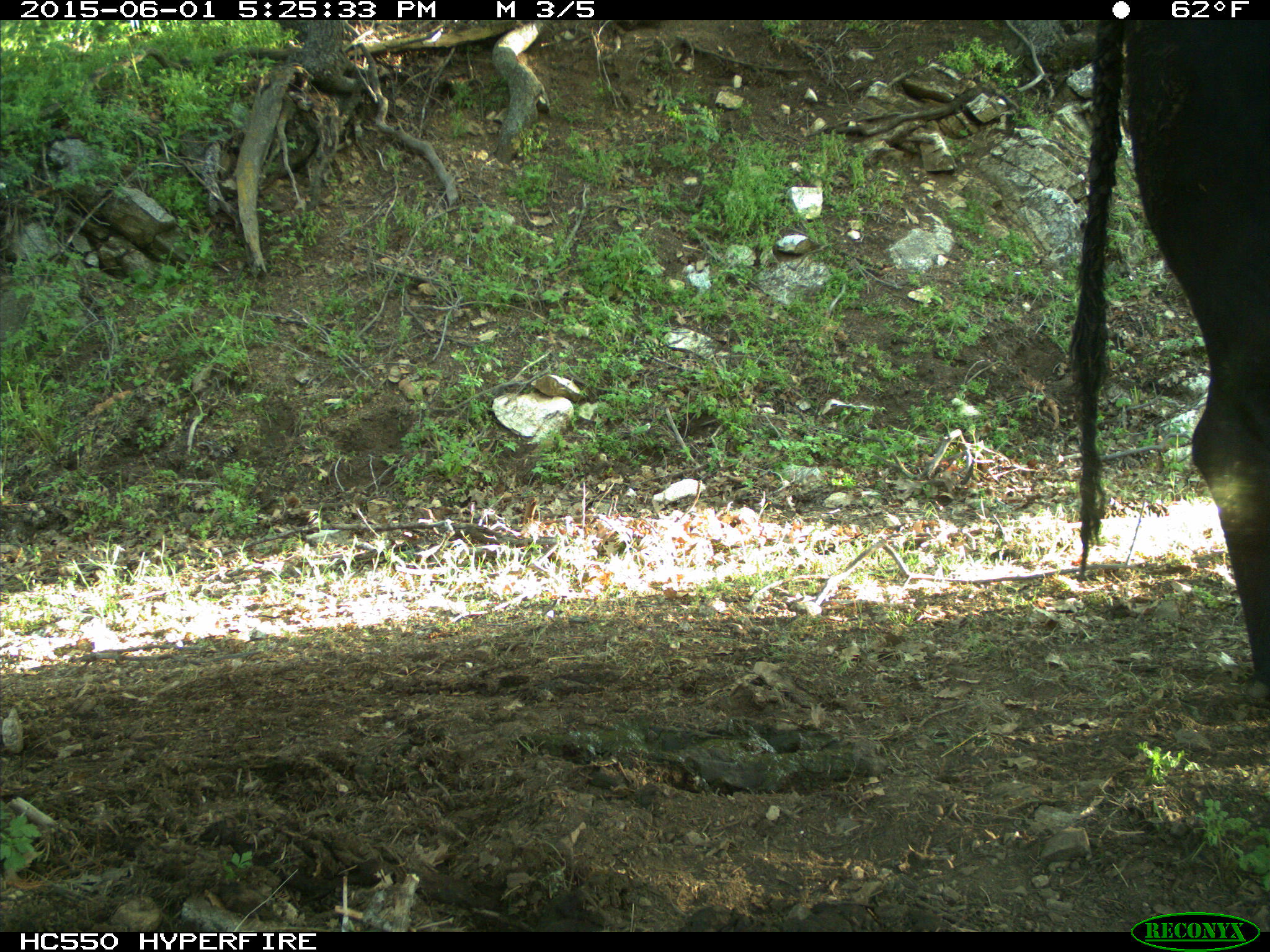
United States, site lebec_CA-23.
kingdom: Animalia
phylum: Chordata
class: Mammalia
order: Artiodactyla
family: Bovidae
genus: Bos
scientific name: Bos taurus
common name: domestic cow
Bos taurus (domestic cow).